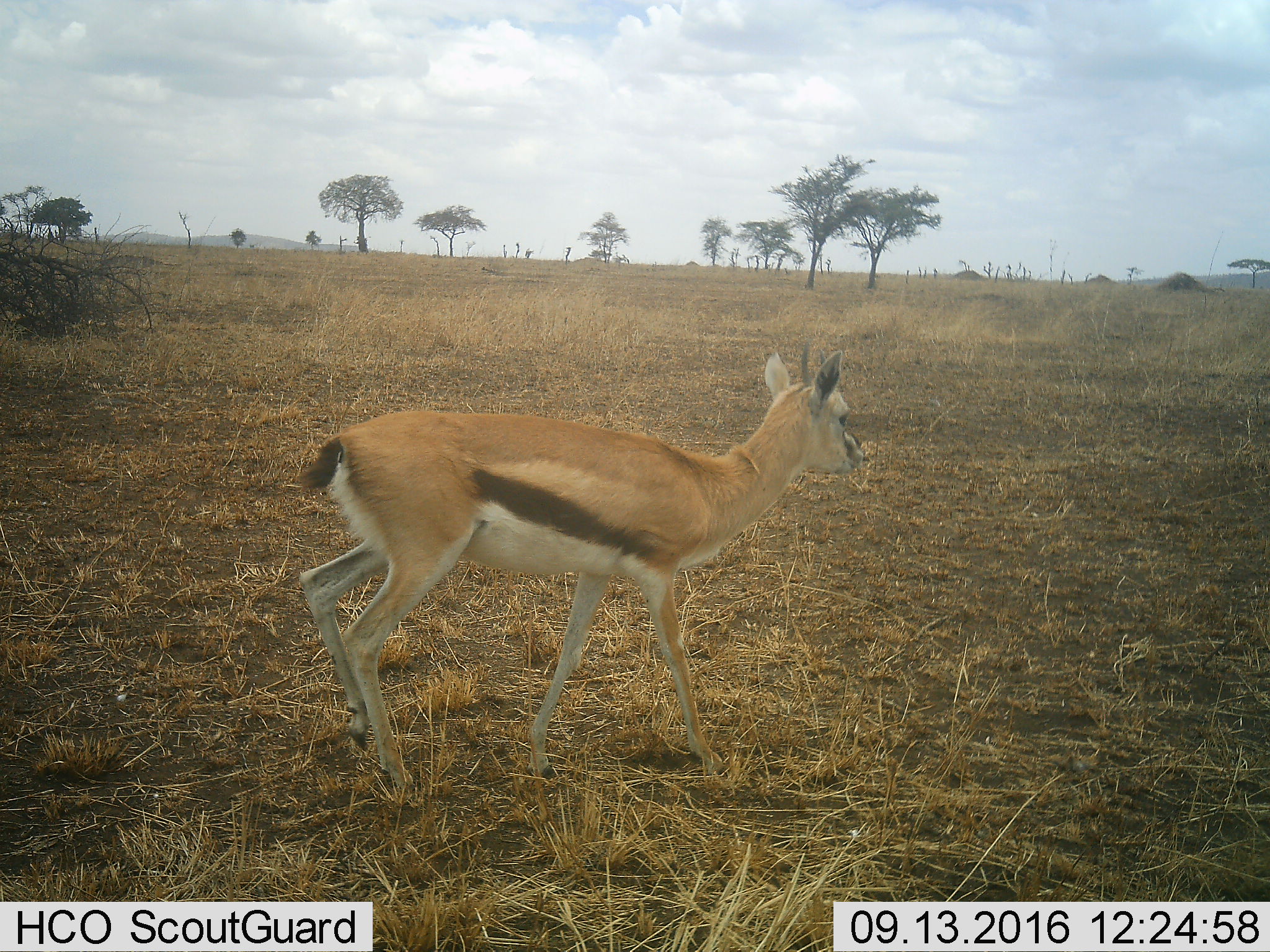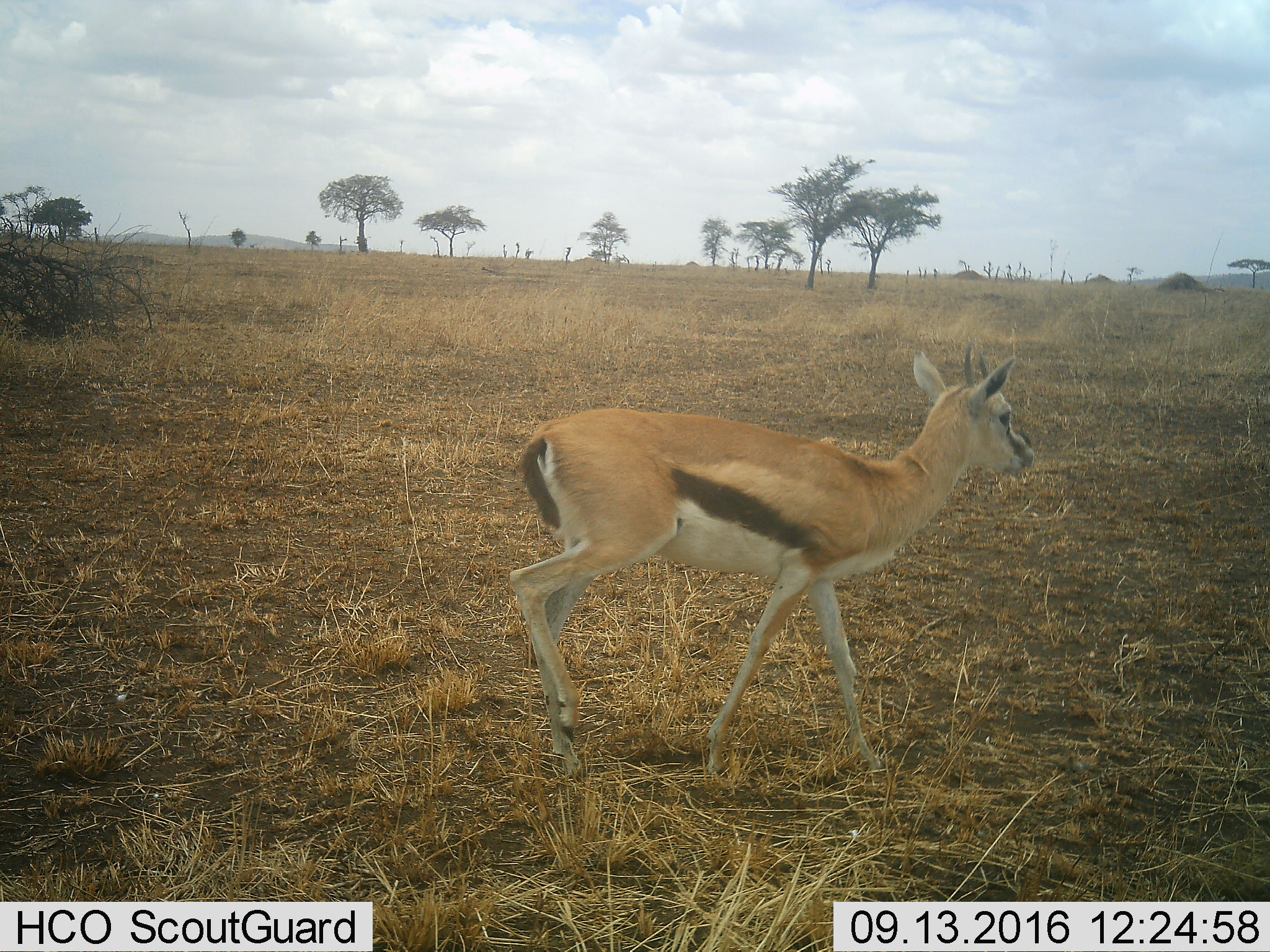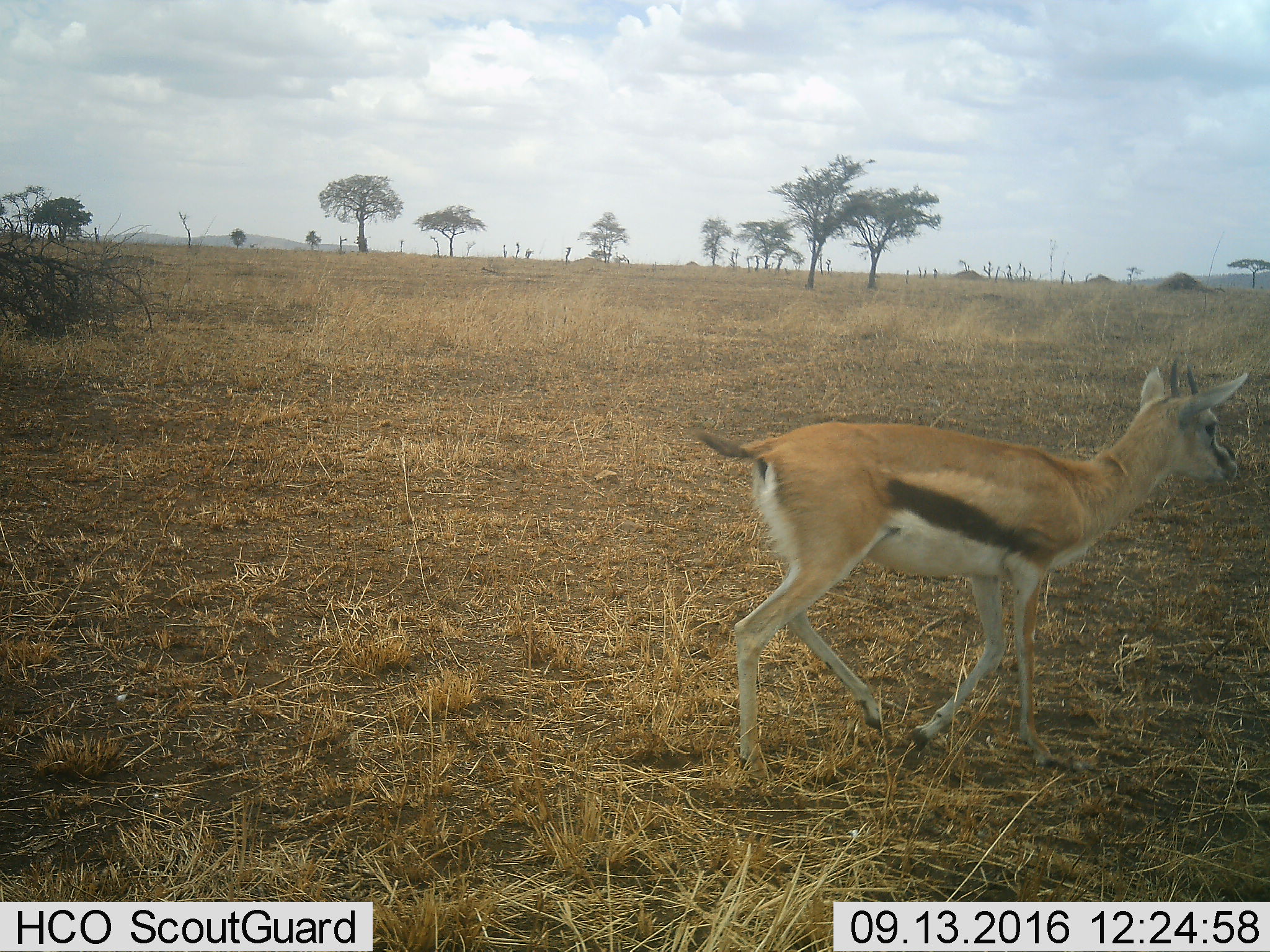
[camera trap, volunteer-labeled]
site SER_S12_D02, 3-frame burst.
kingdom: Animalia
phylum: Chordata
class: Mammalia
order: Artiodactyla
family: Bovidae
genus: Eudorcas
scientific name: Eudorcas thomsonii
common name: thomson's gazelle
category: gazellethomsons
Gazellethomsons (thomson's gazelle) (Eudorcas thomsonii), count 1. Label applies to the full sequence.